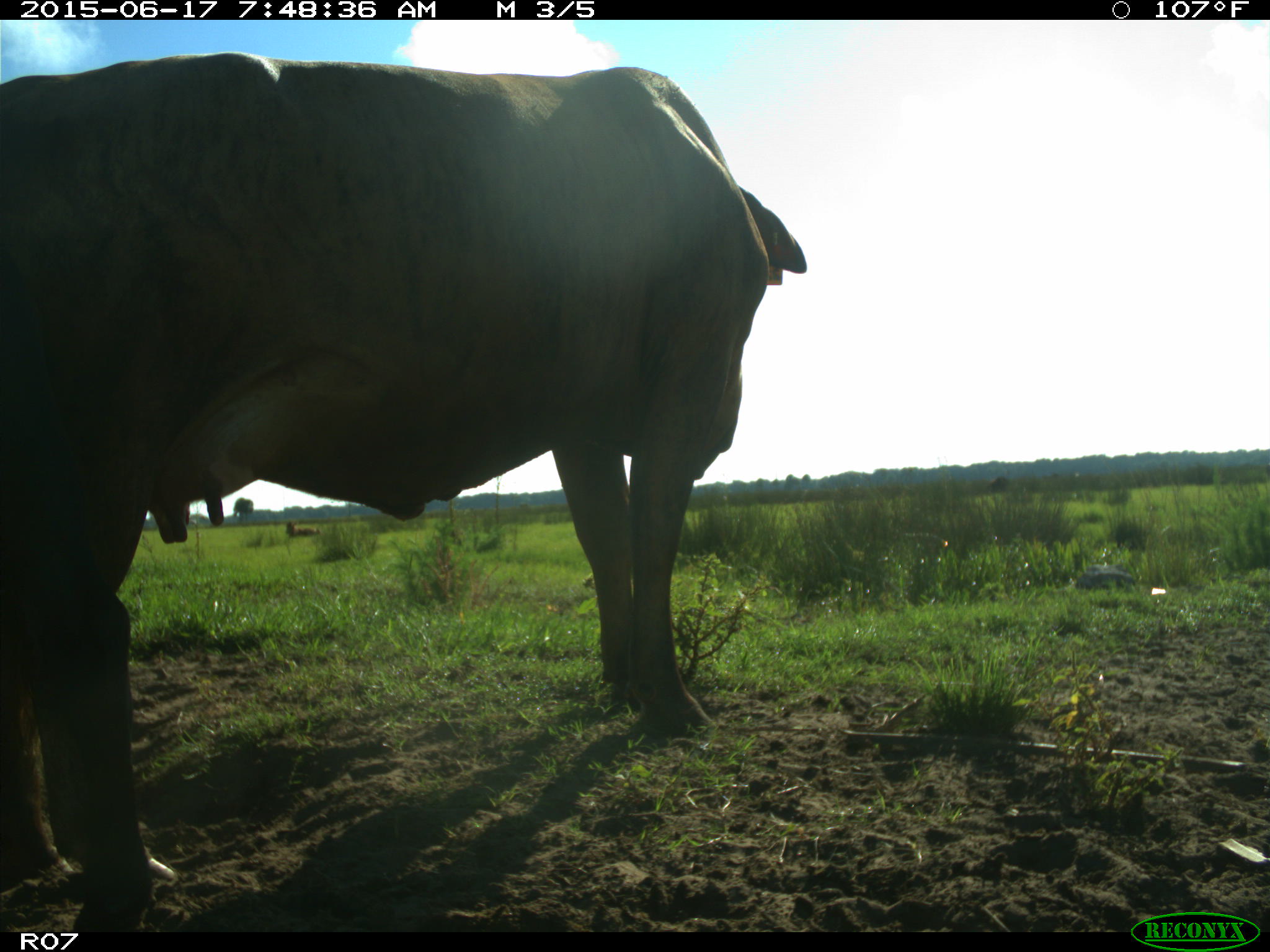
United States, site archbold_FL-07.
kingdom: Animalia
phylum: Chordata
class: Mammalia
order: Artiodactyla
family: Bovidae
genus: Bos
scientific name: Bos taurus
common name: domestic cow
Bos taurus (domestic cow).